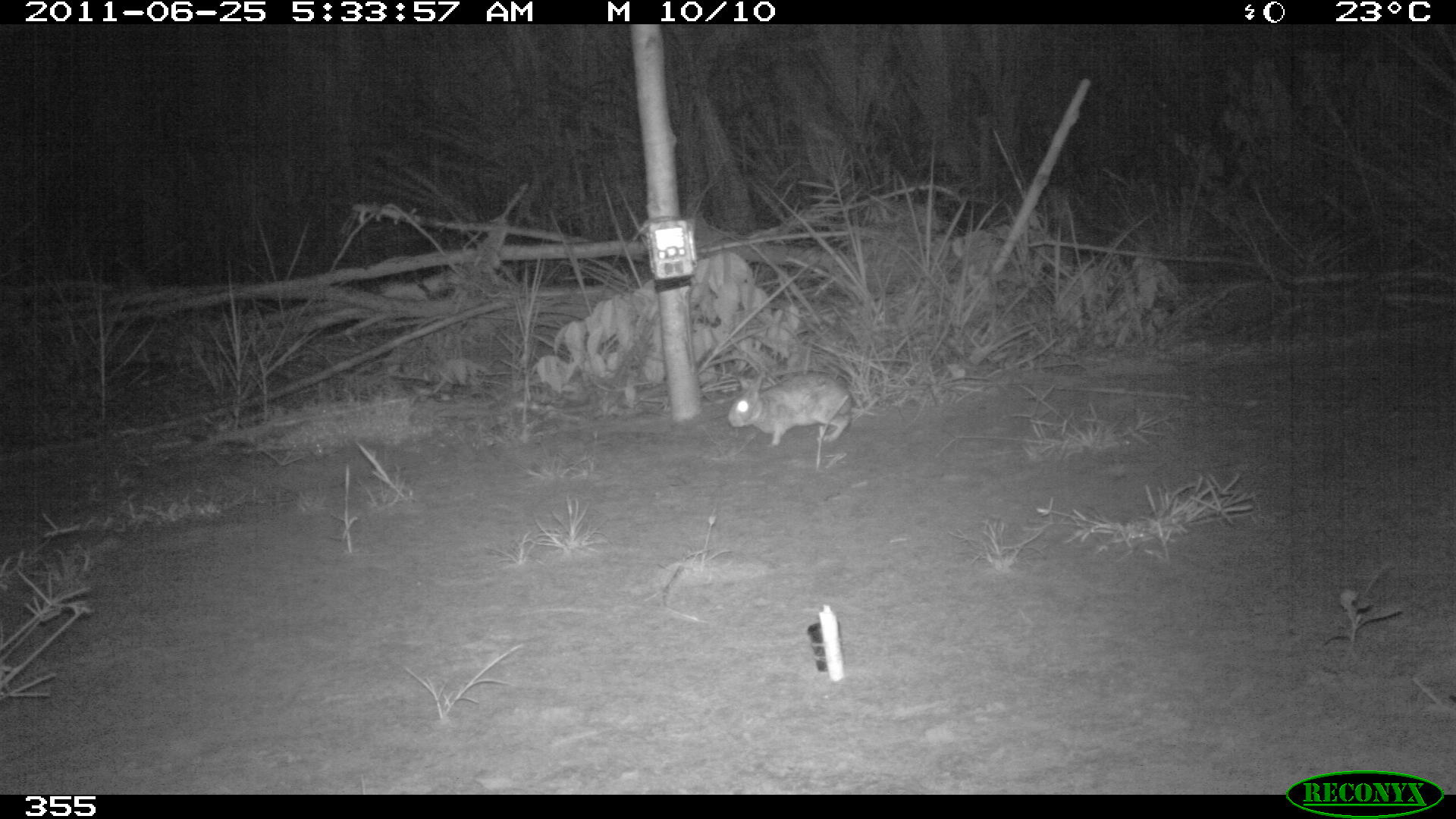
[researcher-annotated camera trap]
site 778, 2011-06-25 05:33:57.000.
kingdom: Animalia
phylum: Chordata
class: Mammalia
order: Lagomorpha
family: Leporidae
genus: Sylvilagus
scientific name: Sylvilagus brasiliensis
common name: tapeti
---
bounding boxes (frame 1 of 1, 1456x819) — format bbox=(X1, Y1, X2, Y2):
sylvilagus brasiliensis: bbox=(727, 371, 855, 448)